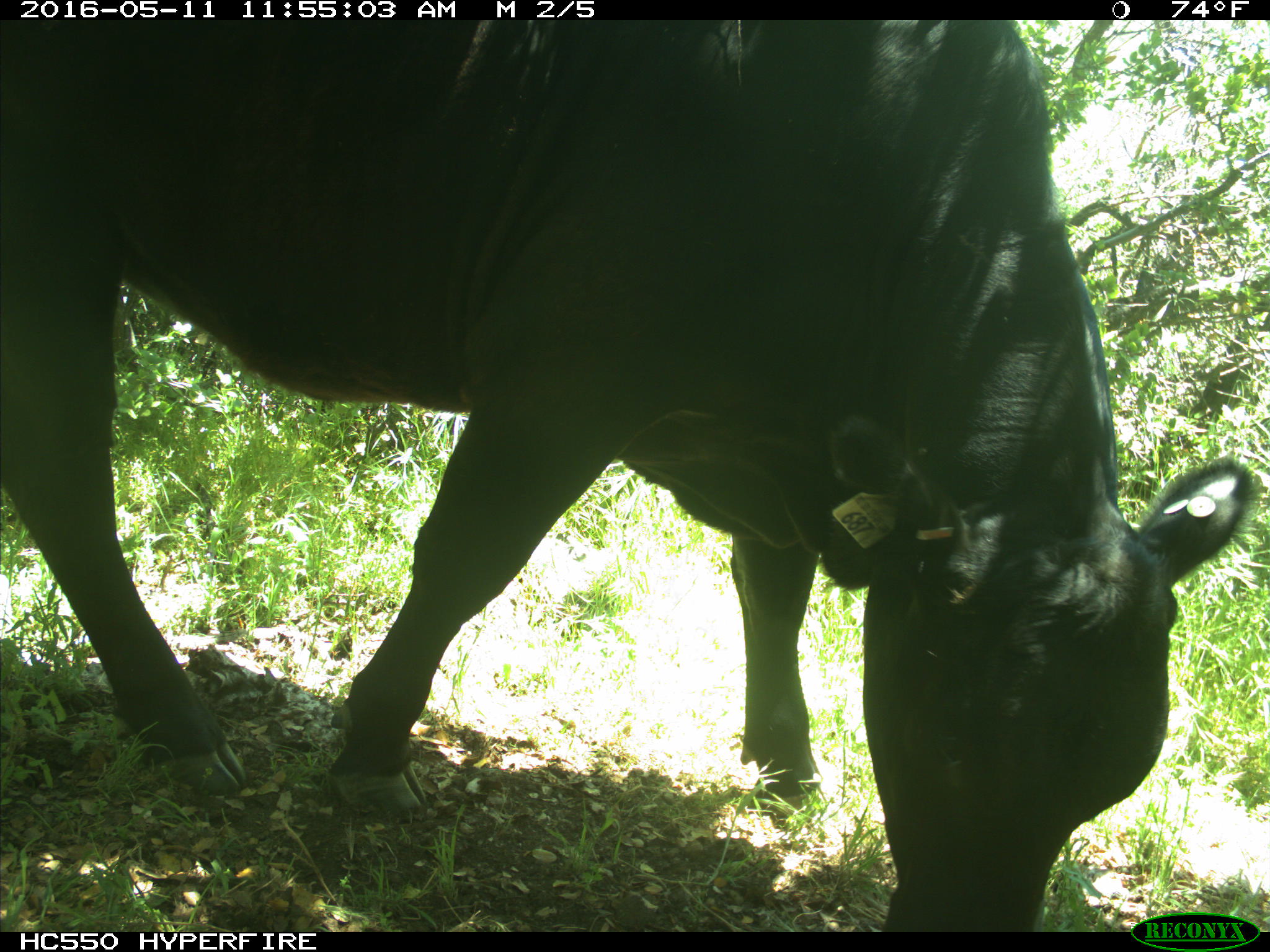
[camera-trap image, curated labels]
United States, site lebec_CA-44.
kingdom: Animalia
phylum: Chordata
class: Mammalia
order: Artiodactyla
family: Bovidae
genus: Bos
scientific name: Bos taurus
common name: domestic cow